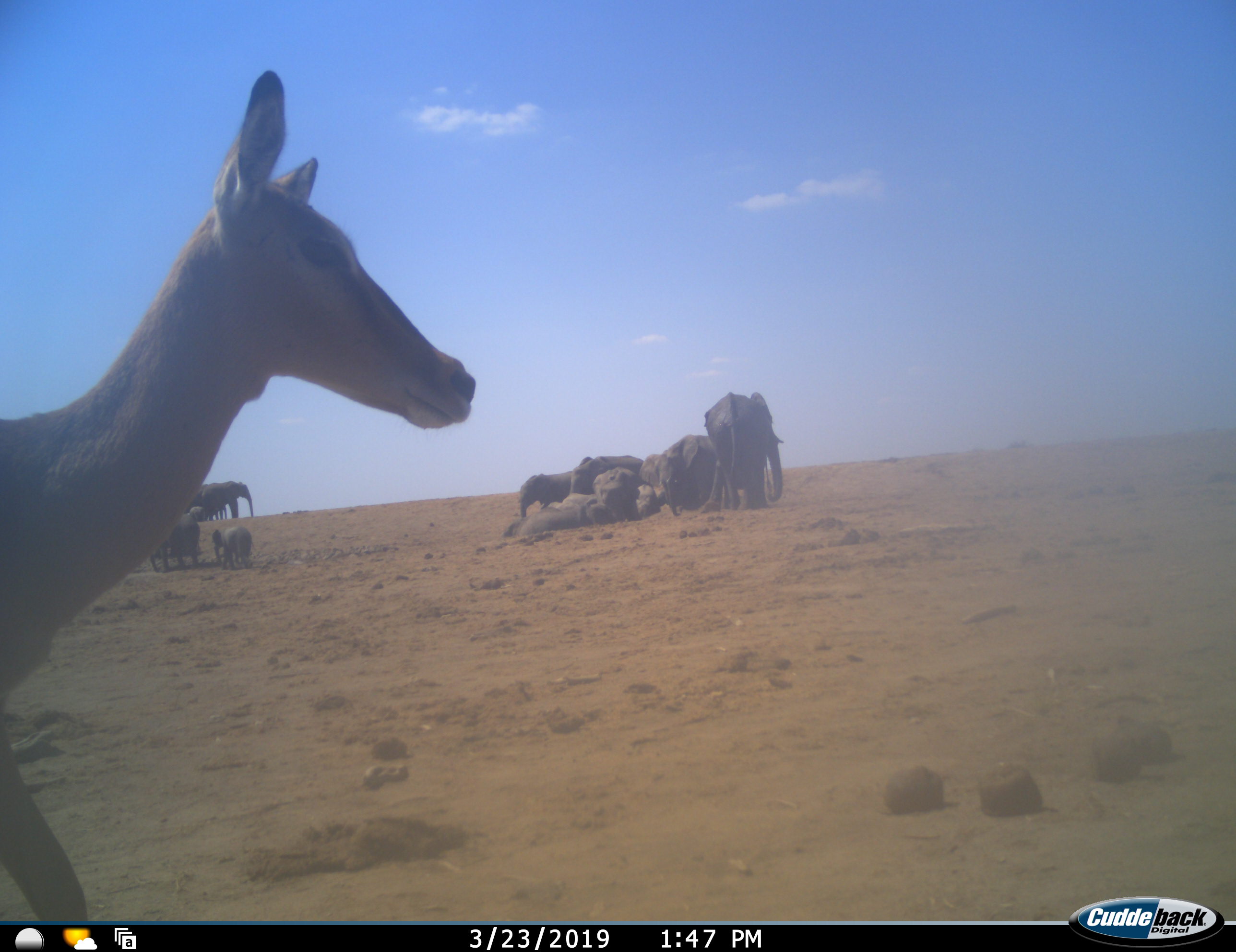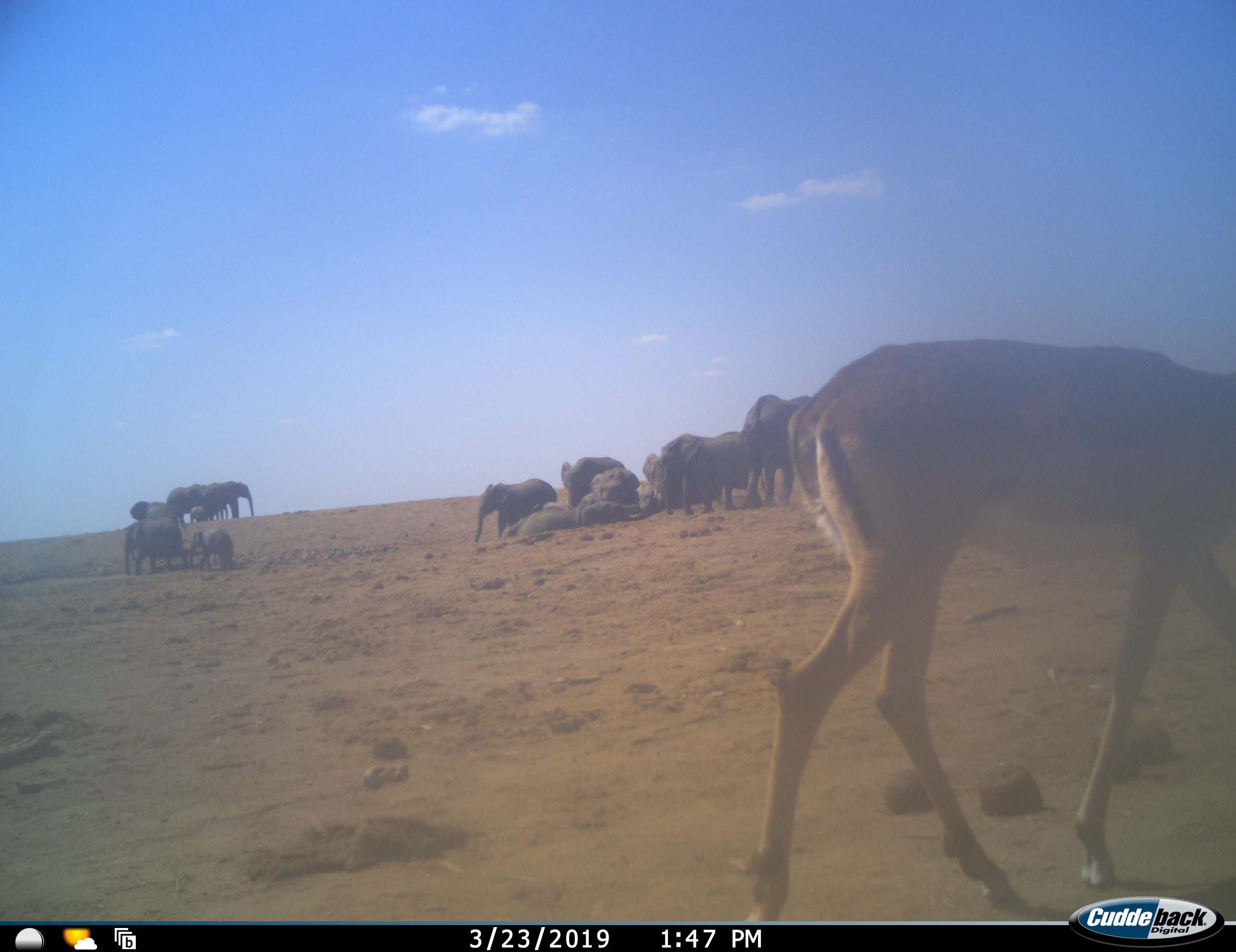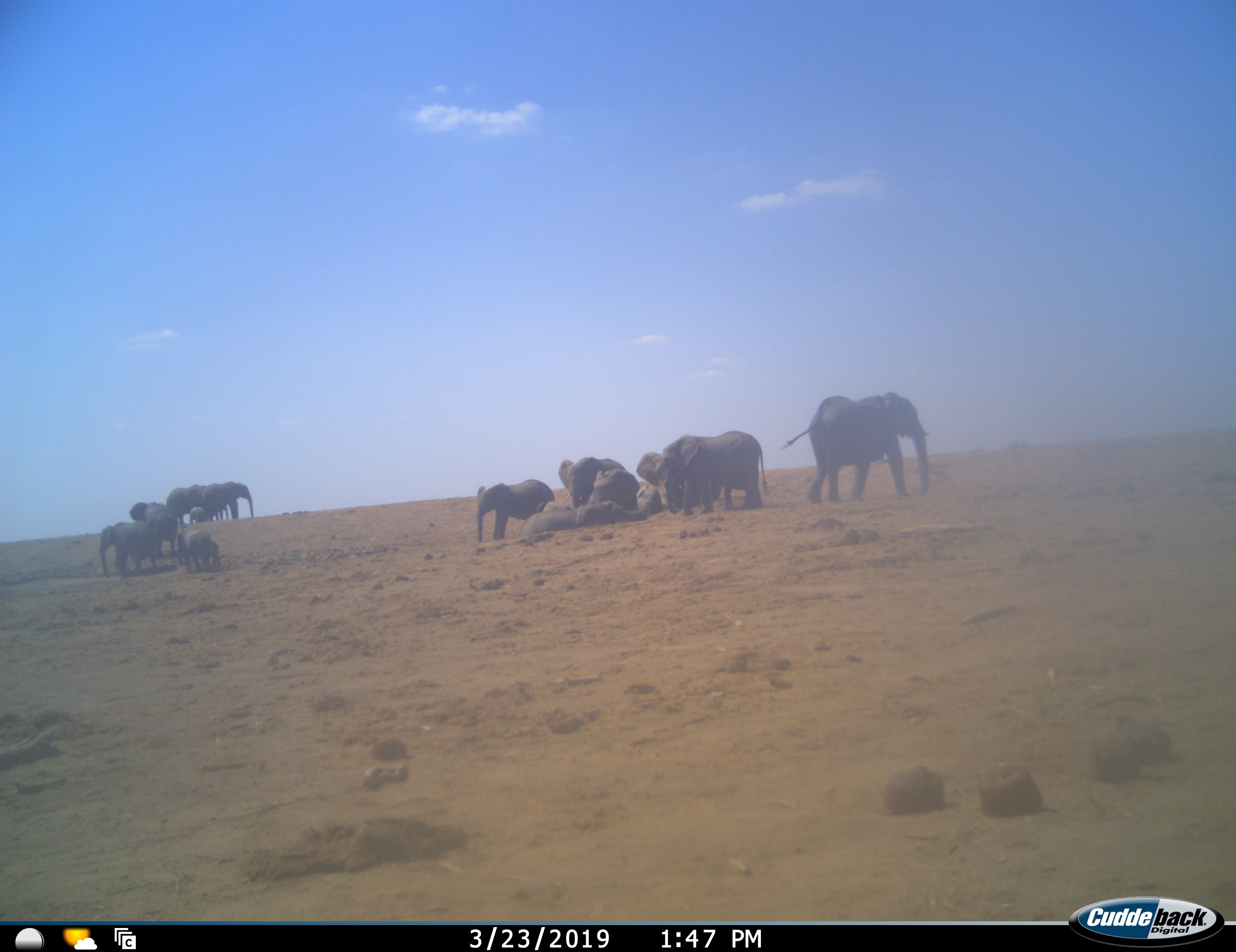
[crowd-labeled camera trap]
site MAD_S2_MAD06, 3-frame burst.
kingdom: Animalia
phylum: Chordata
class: Mammalia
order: Proboscidea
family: Elephantidae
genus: Loxodonta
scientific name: Loxodonta africana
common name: african bush elephant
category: elephant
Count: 11-50.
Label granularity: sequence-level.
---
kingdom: Animalia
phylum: Chordata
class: Mammalia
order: Artiodactyla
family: Bovidae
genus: Aepyceros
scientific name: Aepyceros melampus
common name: impala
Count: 1.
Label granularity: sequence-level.